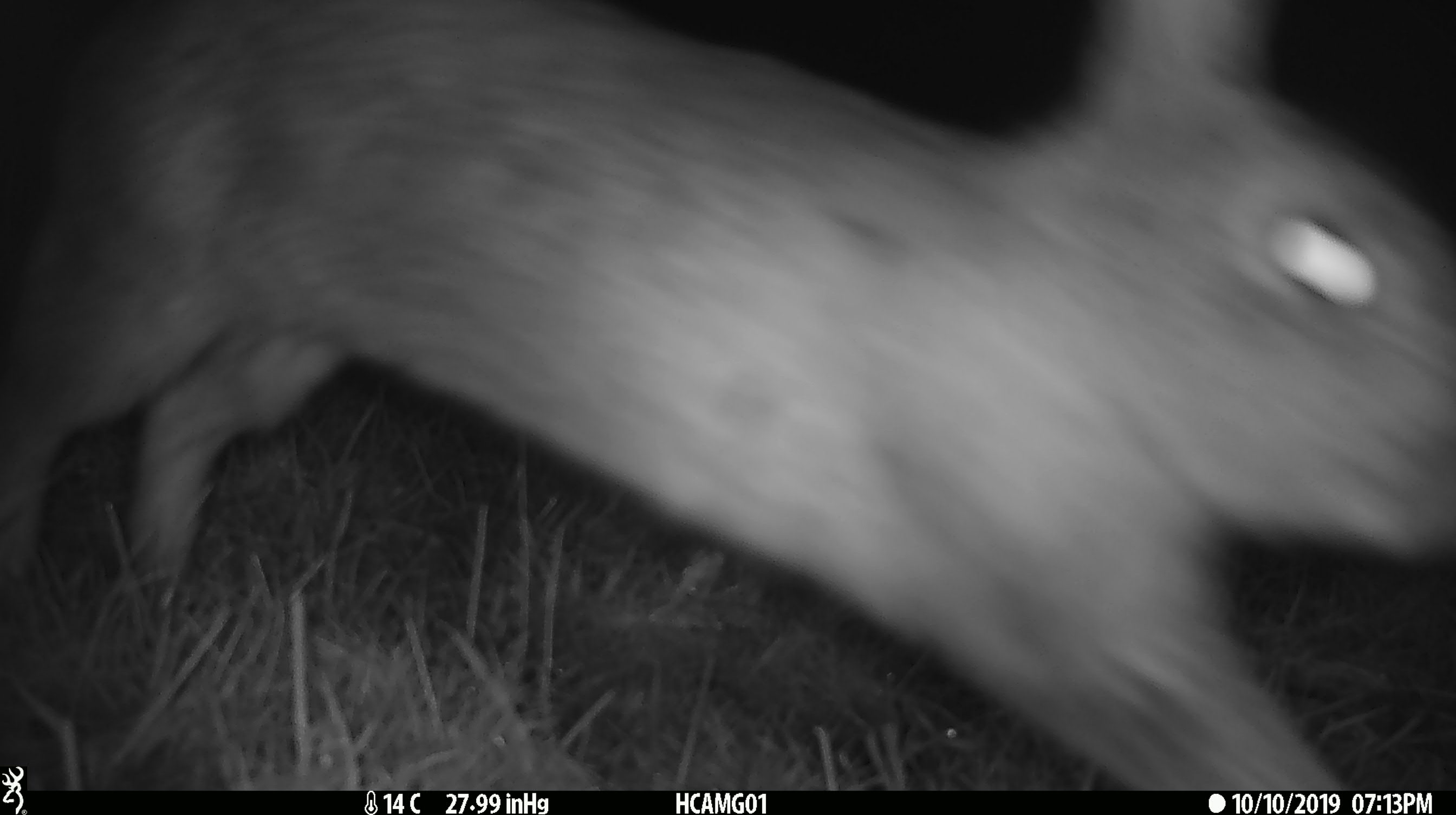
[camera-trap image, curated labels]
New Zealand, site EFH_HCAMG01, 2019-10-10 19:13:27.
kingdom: Animalia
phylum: Chordata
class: Mammalia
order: Lagomorpha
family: Leporidae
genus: Lepus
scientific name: Lepus europaeus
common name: brown hare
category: hare